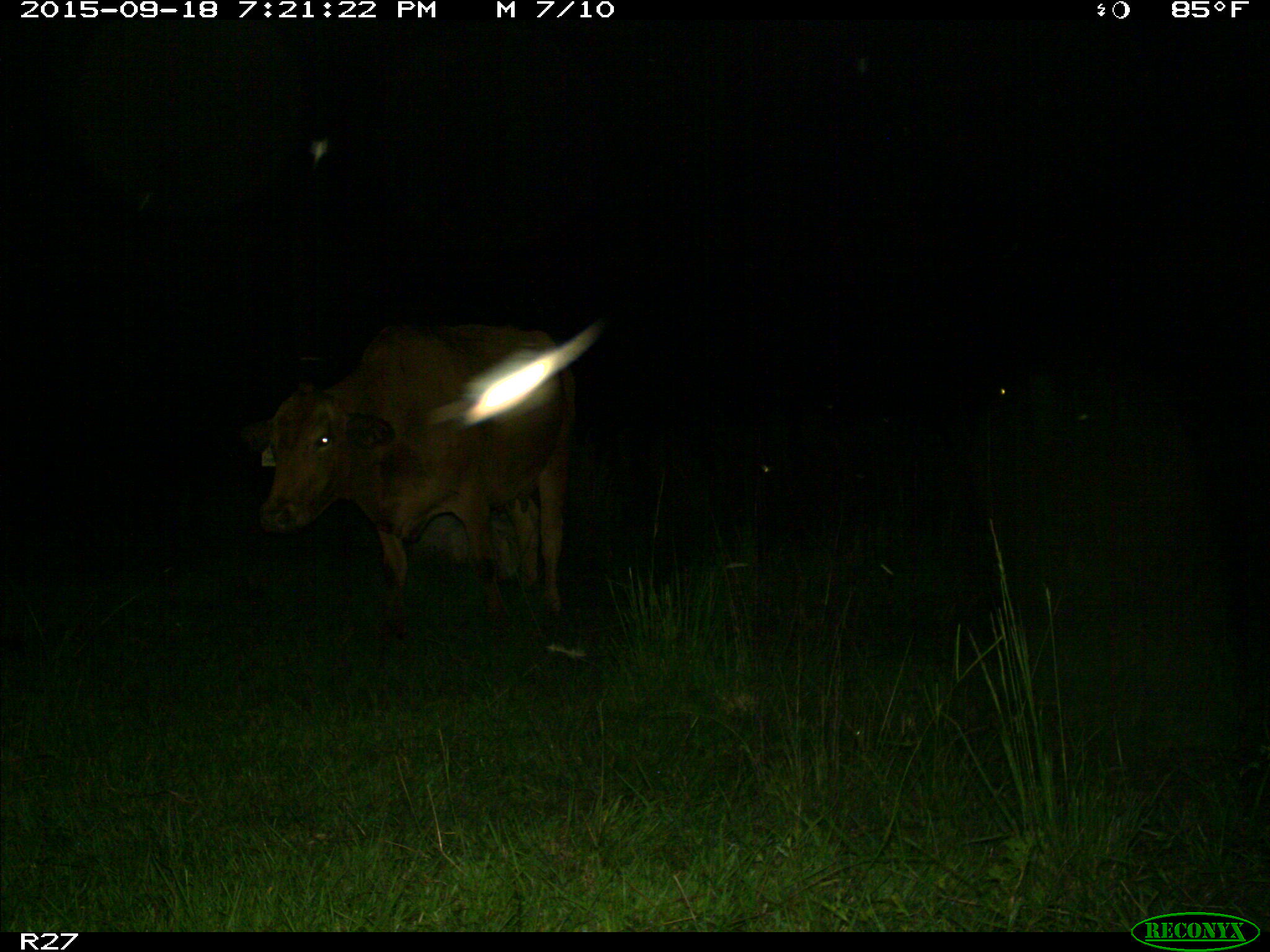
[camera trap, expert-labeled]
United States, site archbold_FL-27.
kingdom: Animalia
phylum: Chordata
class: Mammalia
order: Artiodactyla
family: Bovidae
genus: Bos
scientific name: Bos taurus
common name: domestic cow